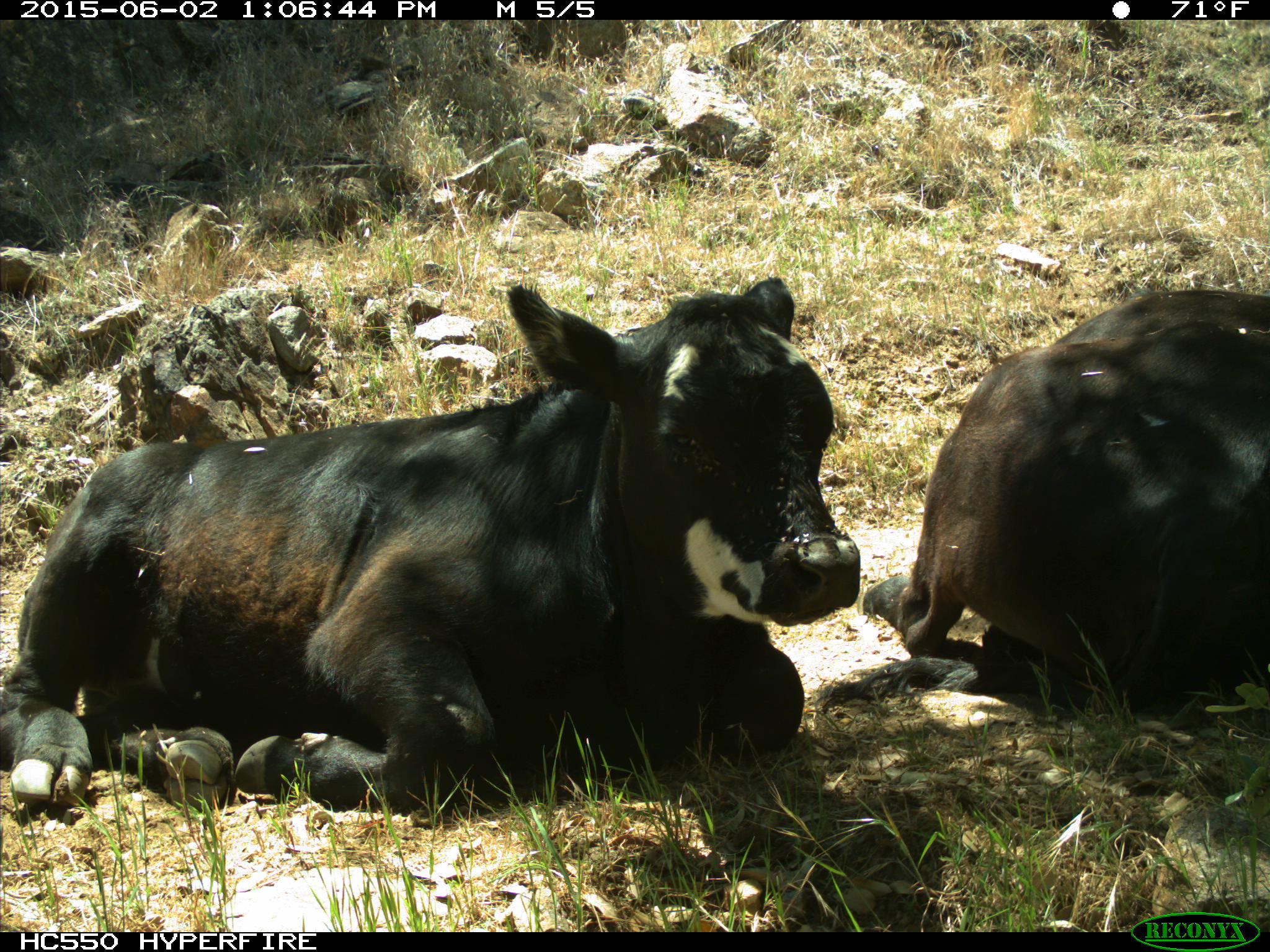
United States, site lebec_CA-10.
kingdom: Animalia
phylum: Chordata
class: Mammalia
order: Artiodactyla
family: Bovidae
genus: Bos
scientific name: Bos taurus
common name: domestic cow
Bos taurus (domestic cow).